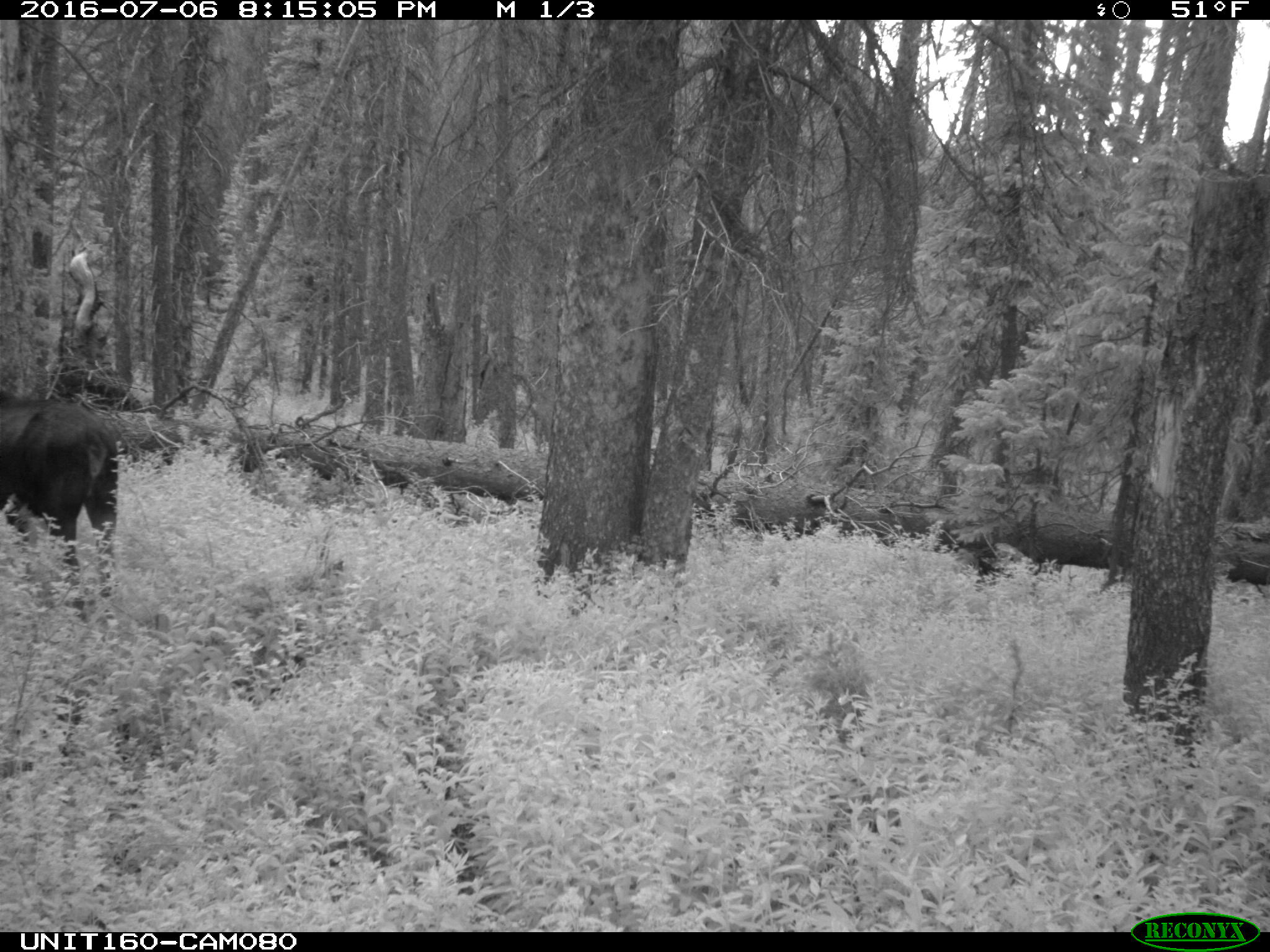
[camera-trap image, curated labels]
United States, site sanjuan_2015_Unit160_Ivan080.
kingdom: Animalia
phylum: Chordata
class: Mammalia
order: Artiodactyla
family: Cervidae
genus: Alces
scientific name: Alces alces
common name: moose